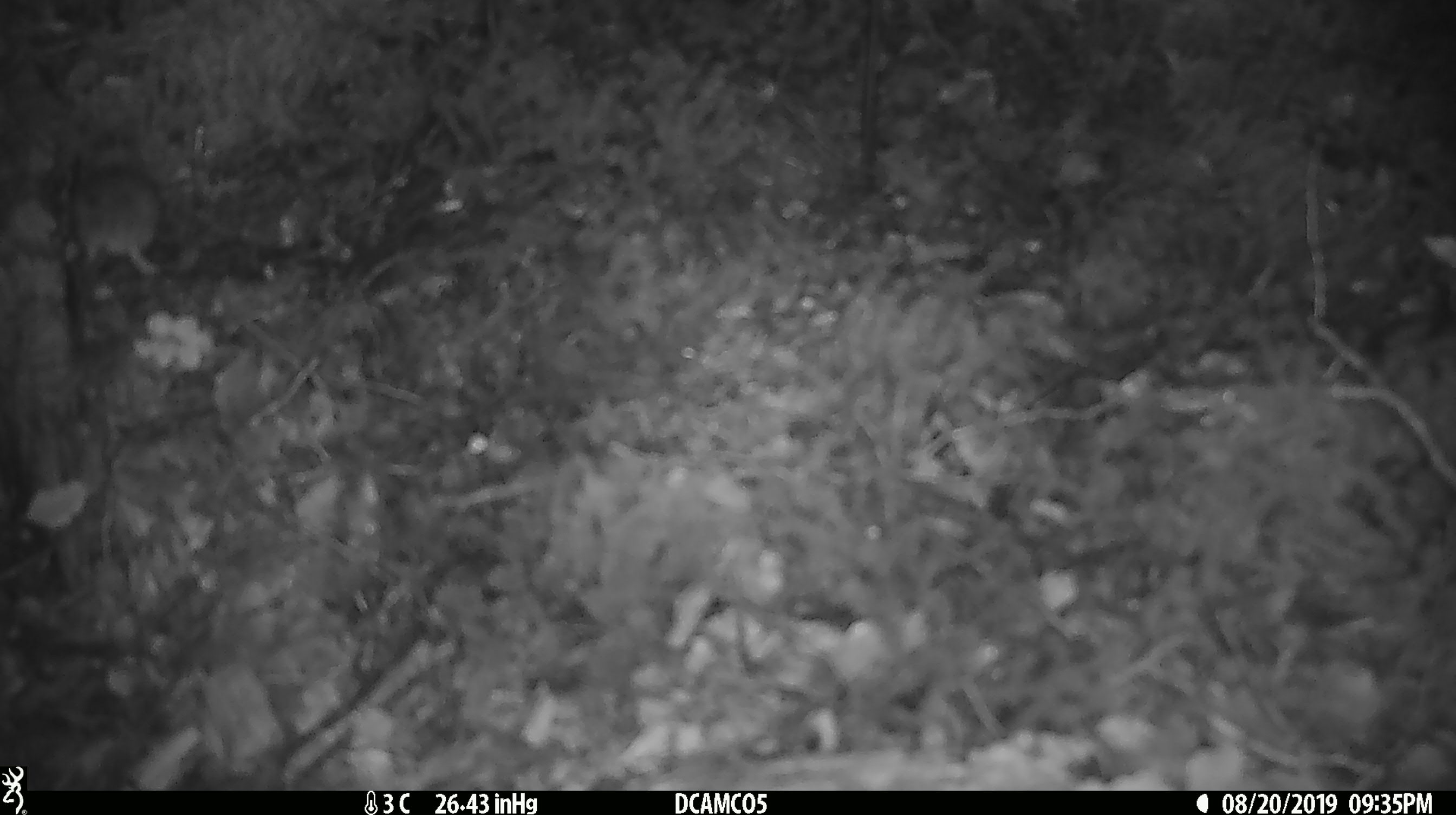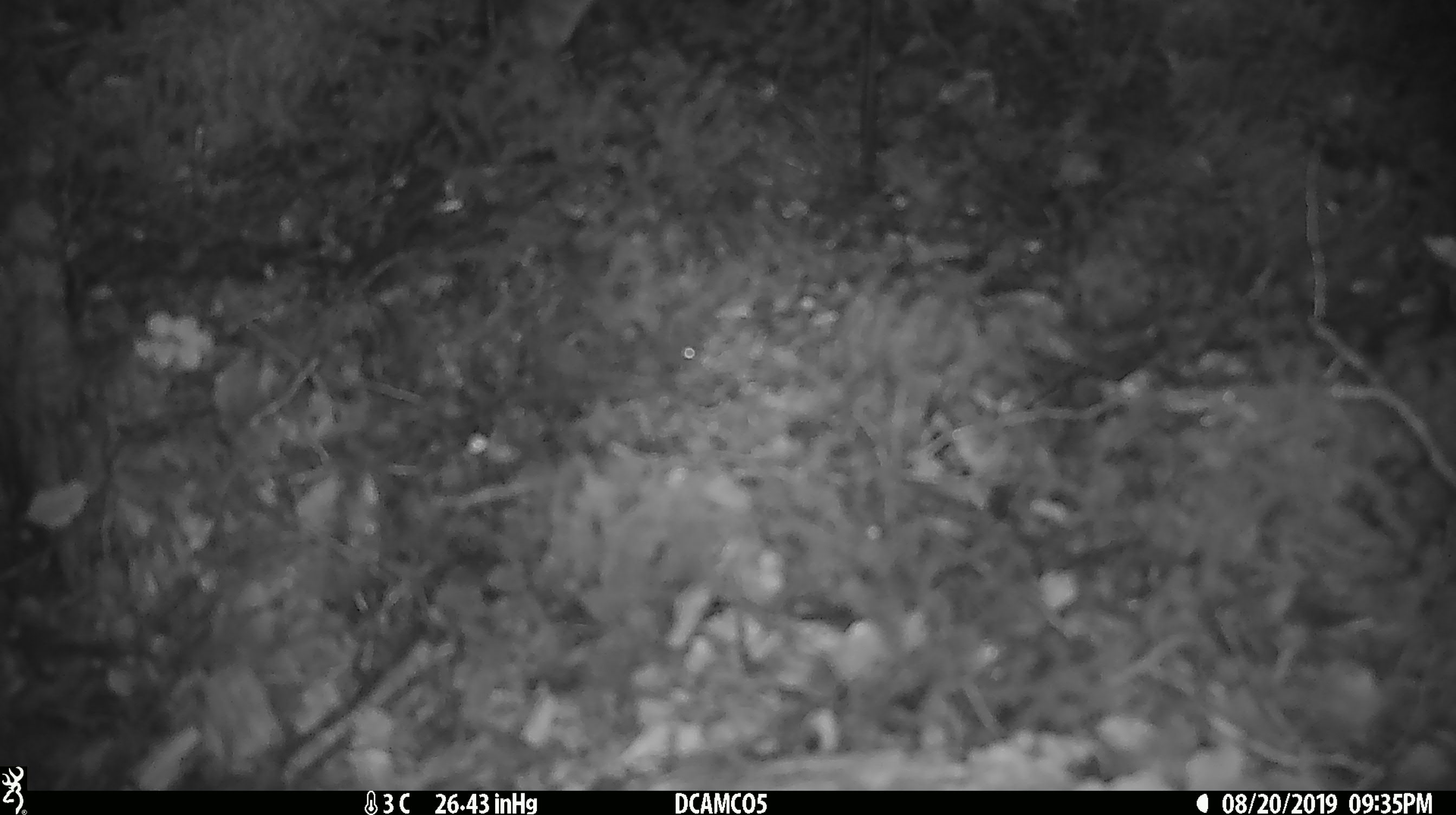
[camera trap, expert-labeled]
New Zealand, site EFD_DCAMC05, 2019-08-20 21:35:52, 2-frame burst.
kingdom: Animalia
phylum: Chordata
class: Mammalia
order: Rodentia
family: Muridae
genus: Mus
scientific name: Mus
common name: mouse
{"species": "mouse (Mus)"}